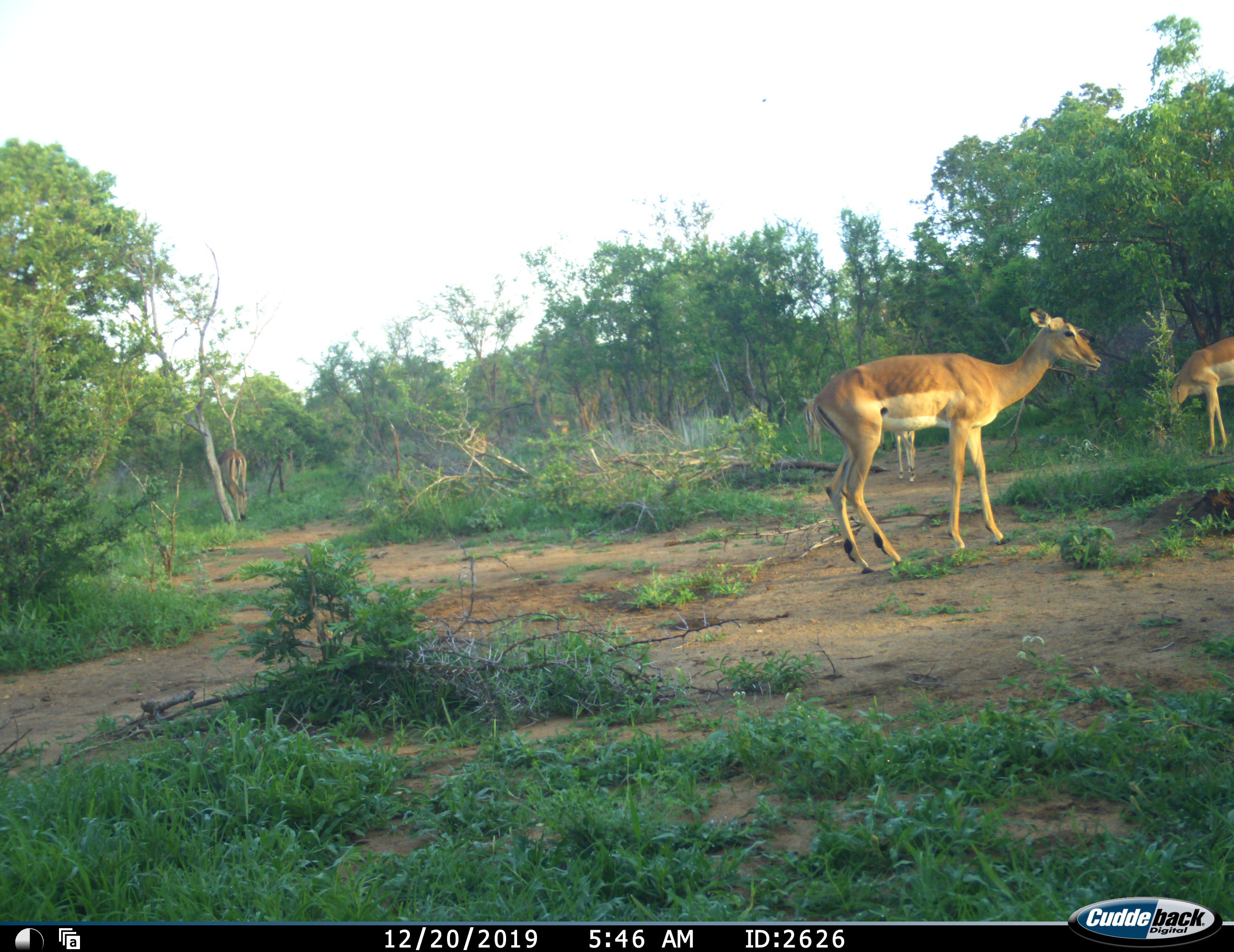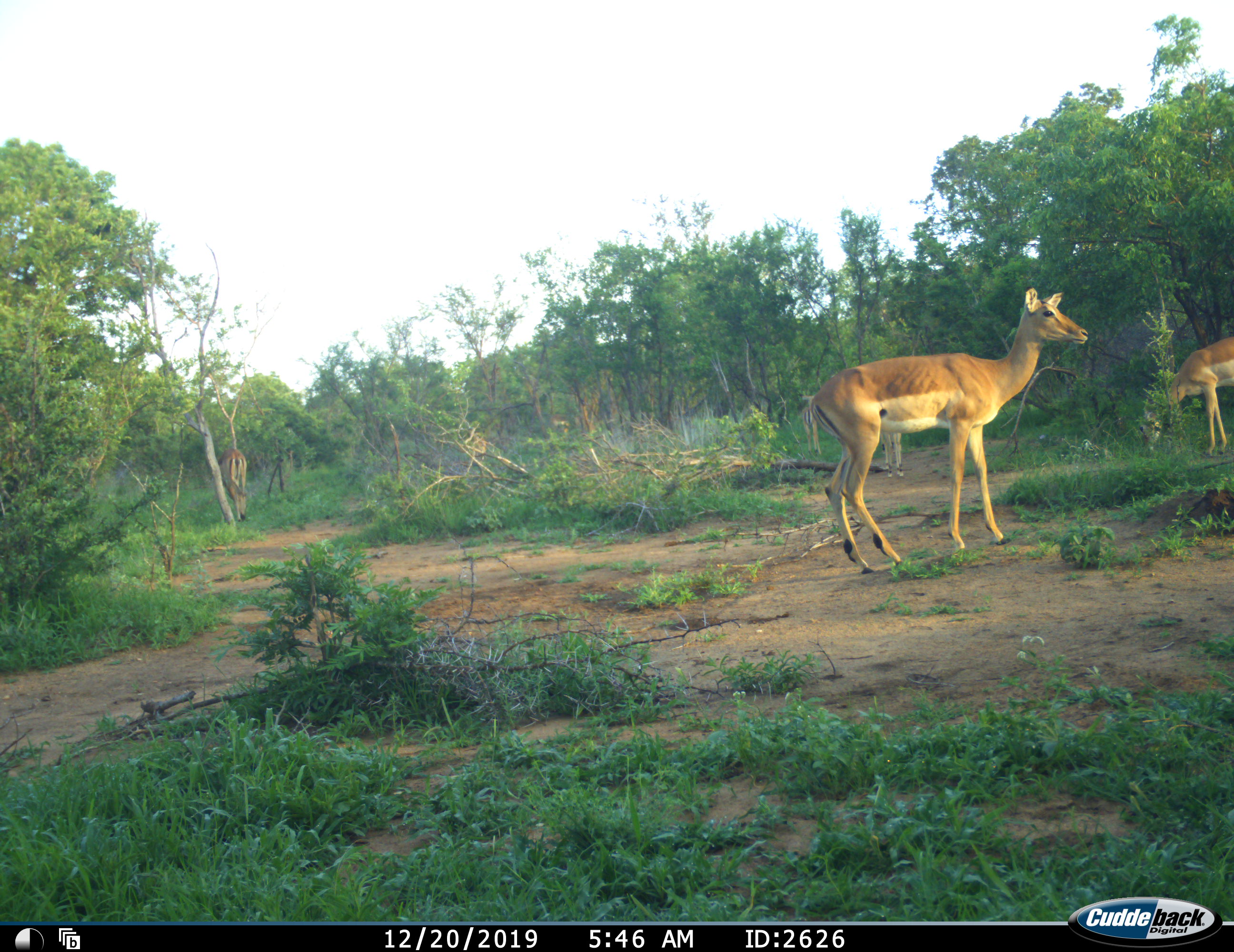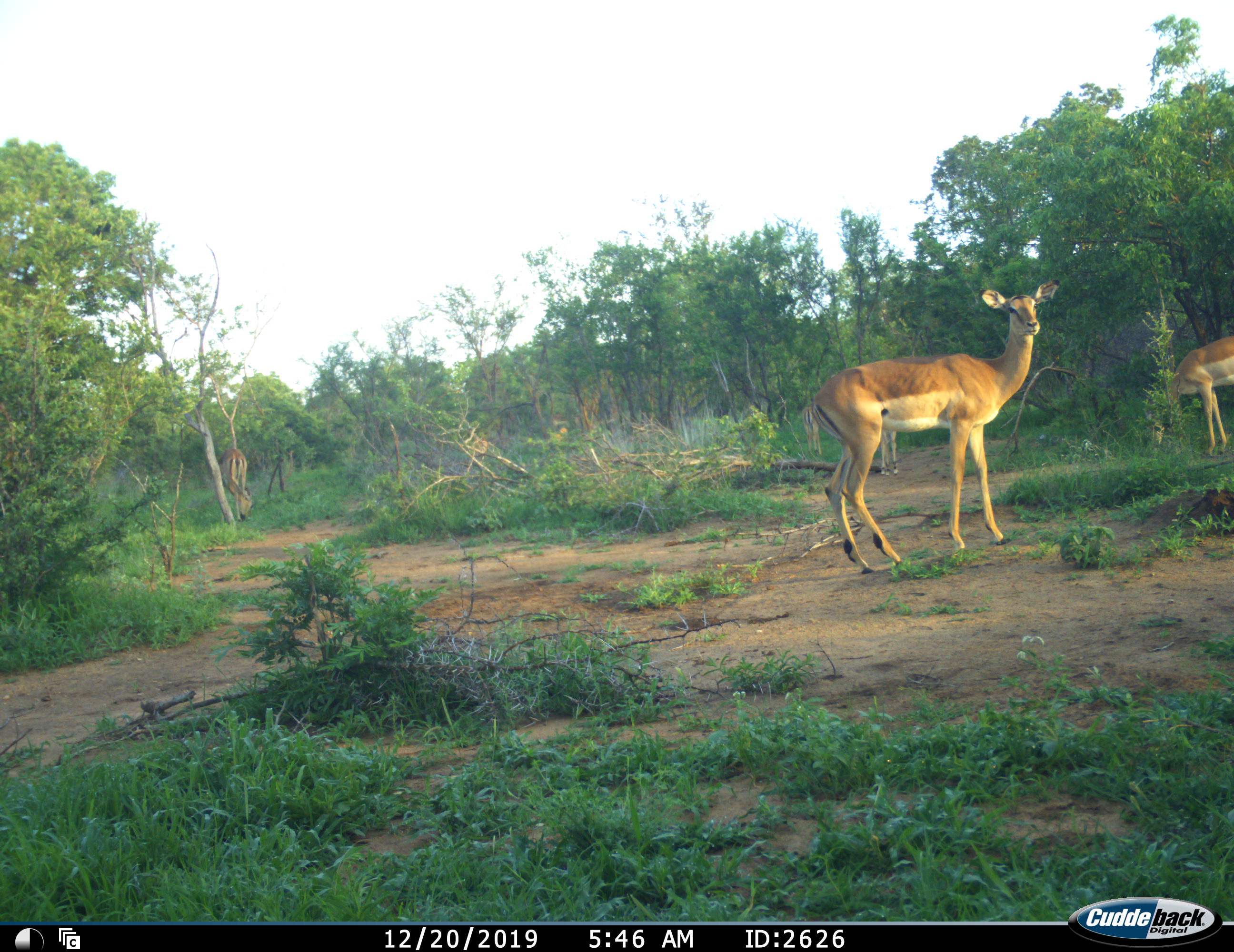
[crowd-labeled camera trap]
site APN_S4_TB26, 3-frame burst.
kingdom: Animalia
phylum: Chordata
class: Mammalia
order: Artiodactyla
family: Bovidae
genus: Aepyceros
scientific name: Aepyceros melampus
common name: impala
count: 3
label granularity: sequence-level